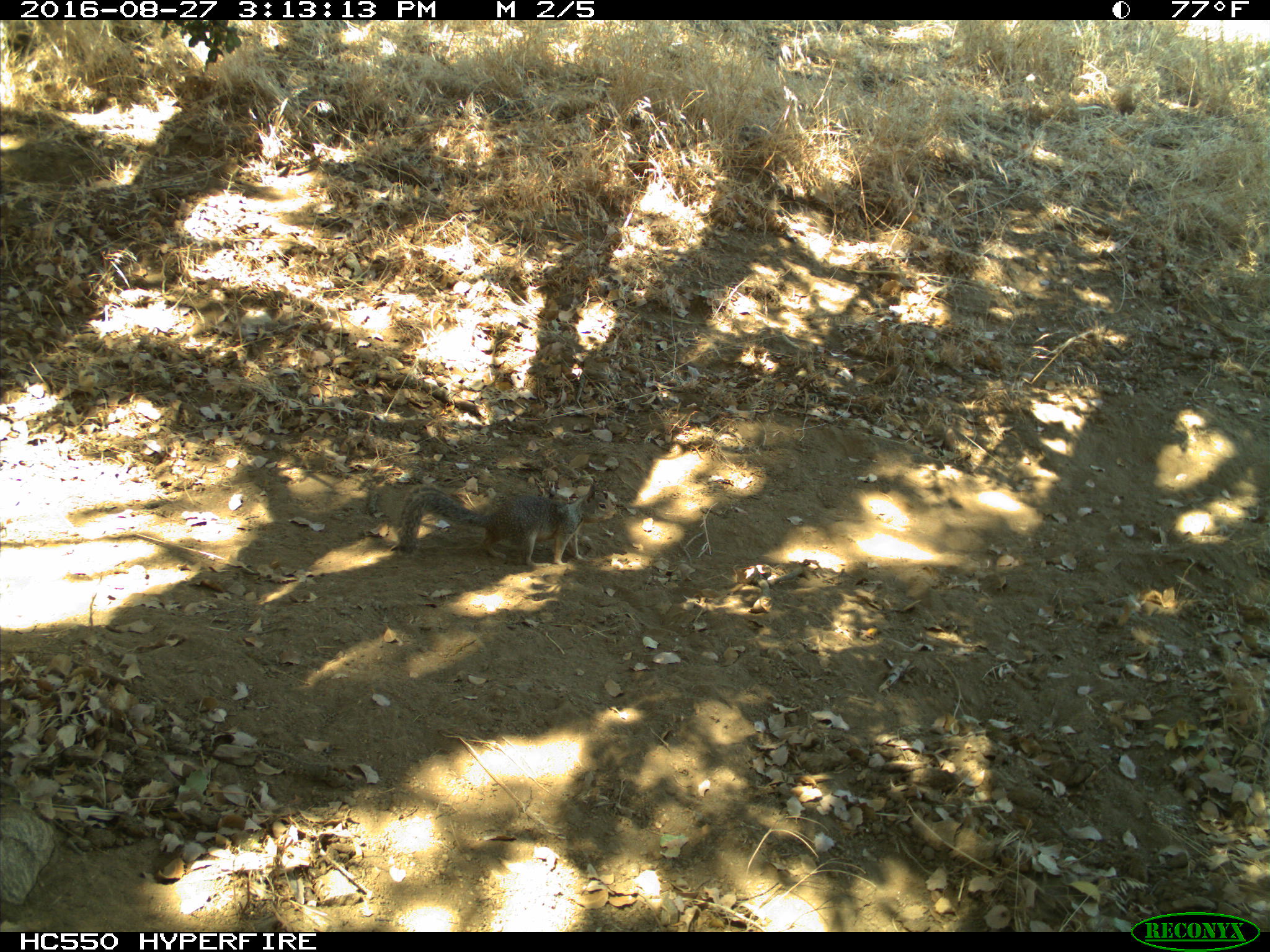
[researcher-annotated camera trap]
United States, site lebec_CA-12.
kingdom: Animalia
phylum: Chordata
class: Mammalia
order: Rodentia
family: Sciuridae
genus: Otospermophilus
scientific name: Otospermophilus beecheyi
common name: california ground squirrel